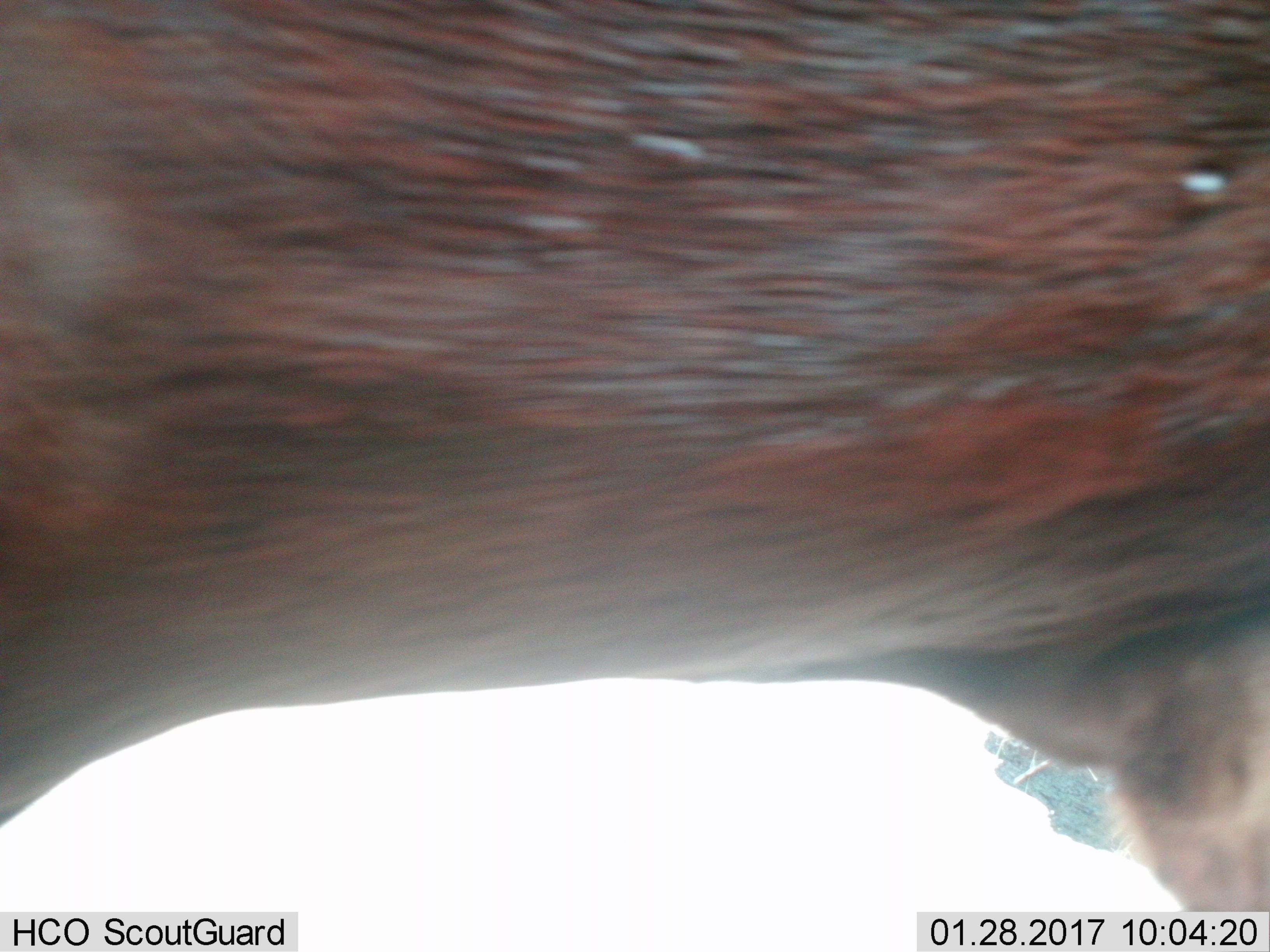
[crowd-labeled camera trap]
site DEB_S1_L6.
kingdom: Animalia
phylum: Chordata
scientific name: Vertebrata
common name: domestic animal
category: domesticanimal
Domesticanimal (domestic animal) (Vertebrata), count 1. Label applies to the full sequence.